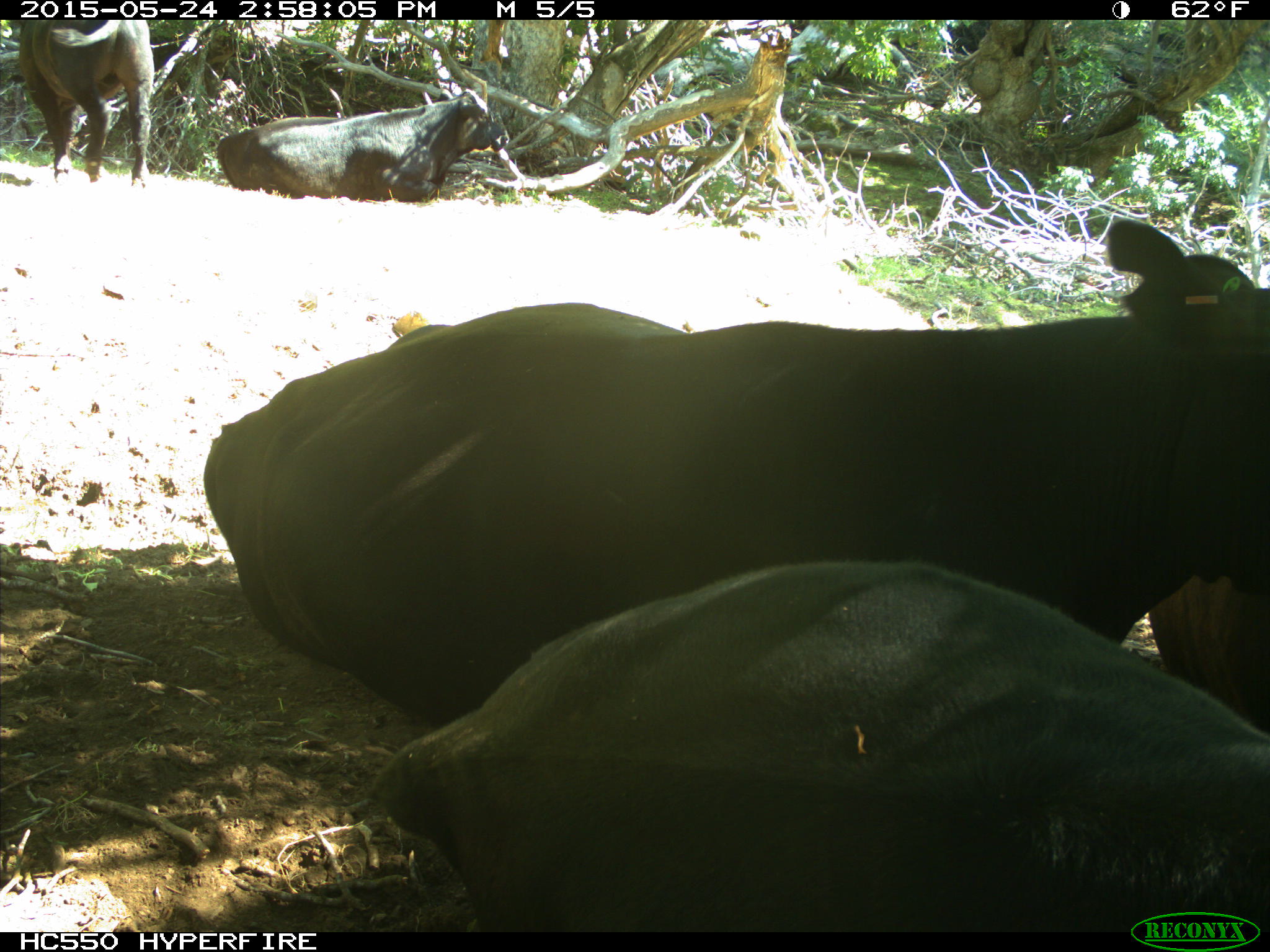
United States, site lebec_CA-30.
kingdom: Animalia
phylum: Chordata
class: Mammalia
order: Artiodactyla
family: Bovidae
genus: Bos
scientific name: Bos taurus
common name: domestic cow